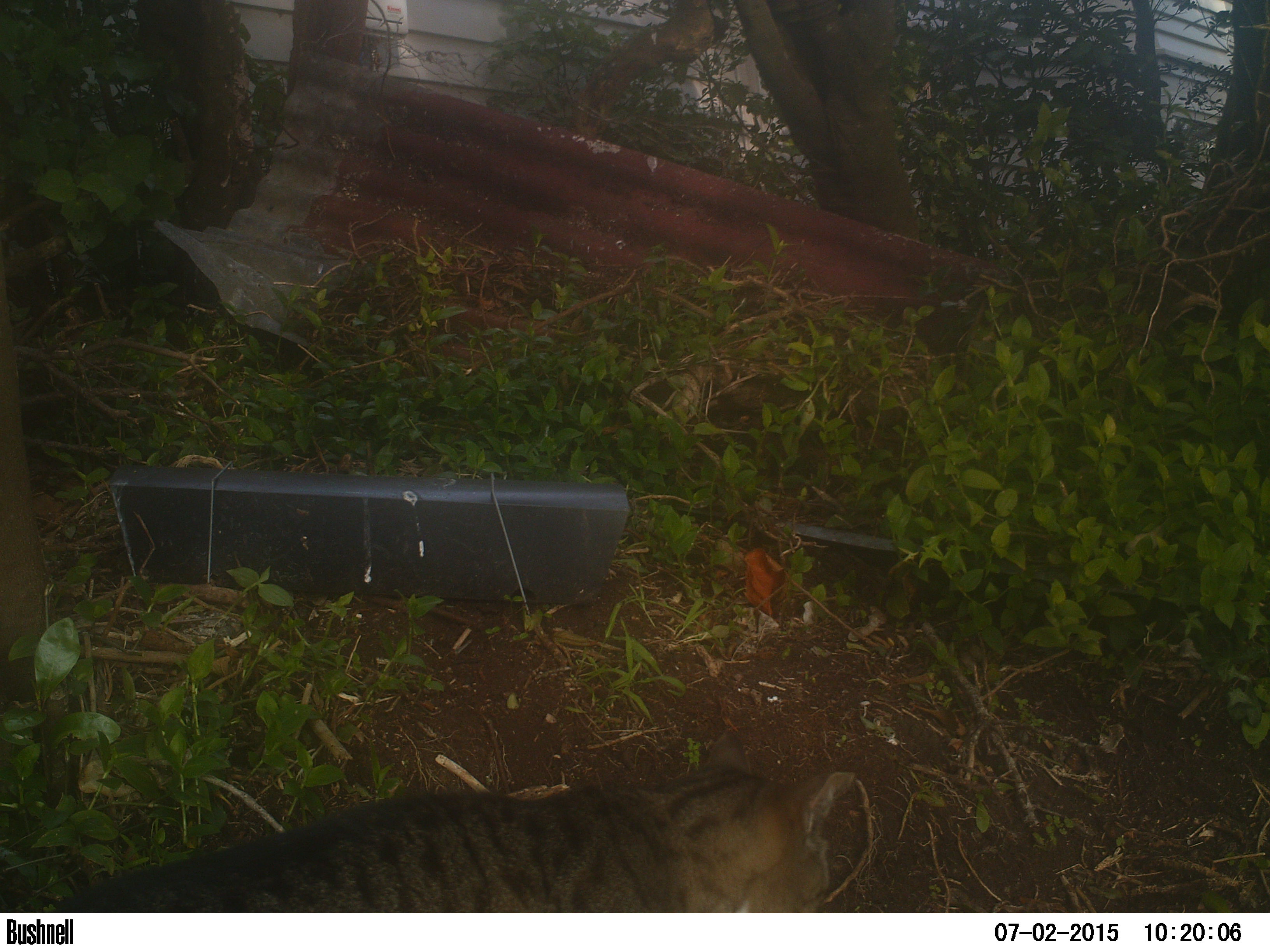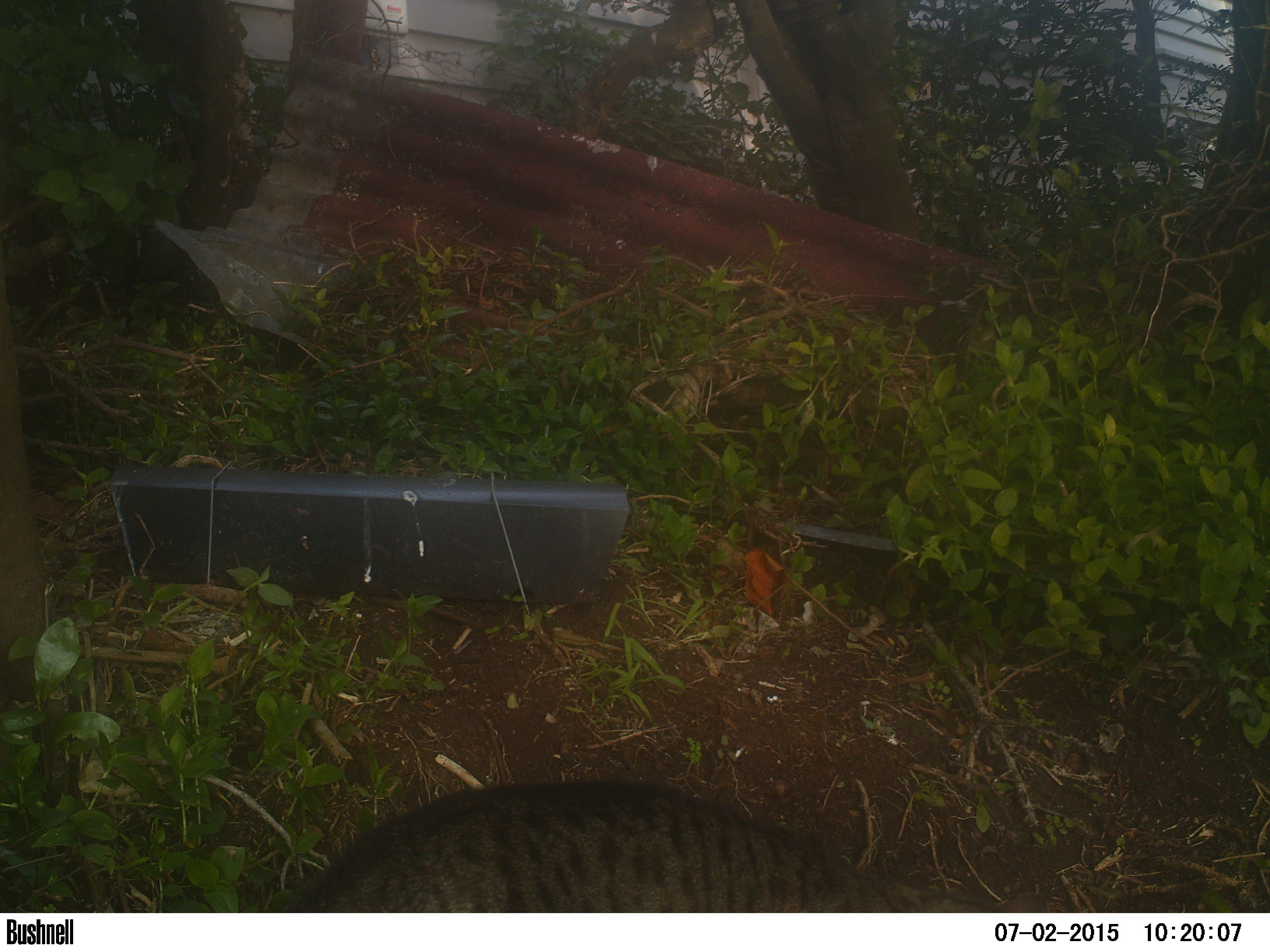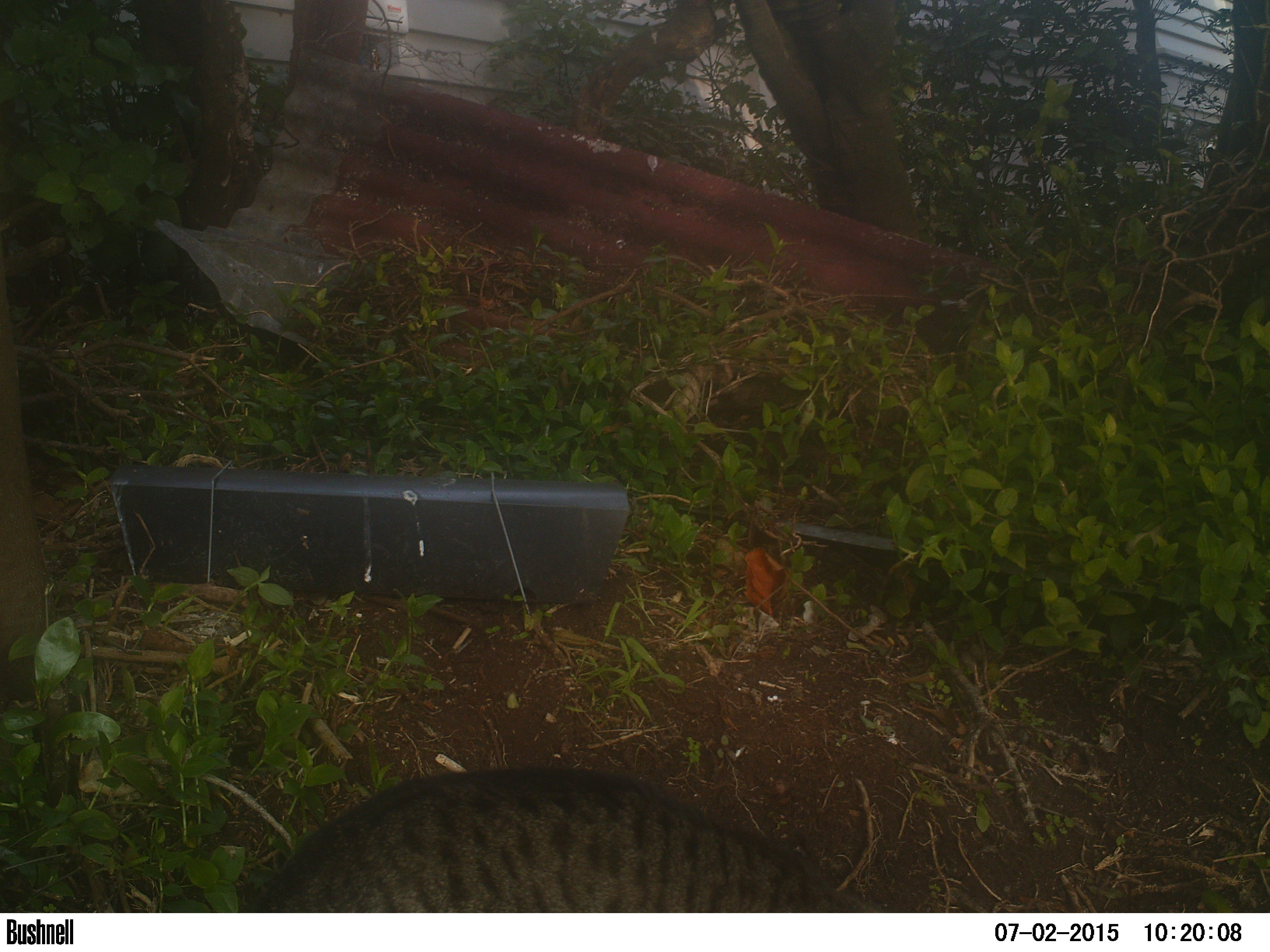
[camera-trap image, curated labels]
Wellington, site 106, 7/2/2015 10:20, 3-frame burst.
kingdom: Animalia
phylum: Chordata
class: Mammalia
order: Carnivora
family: Felidae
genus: Felis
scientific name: Felis catus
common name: cat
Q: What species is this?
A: Cat (Felis catus).